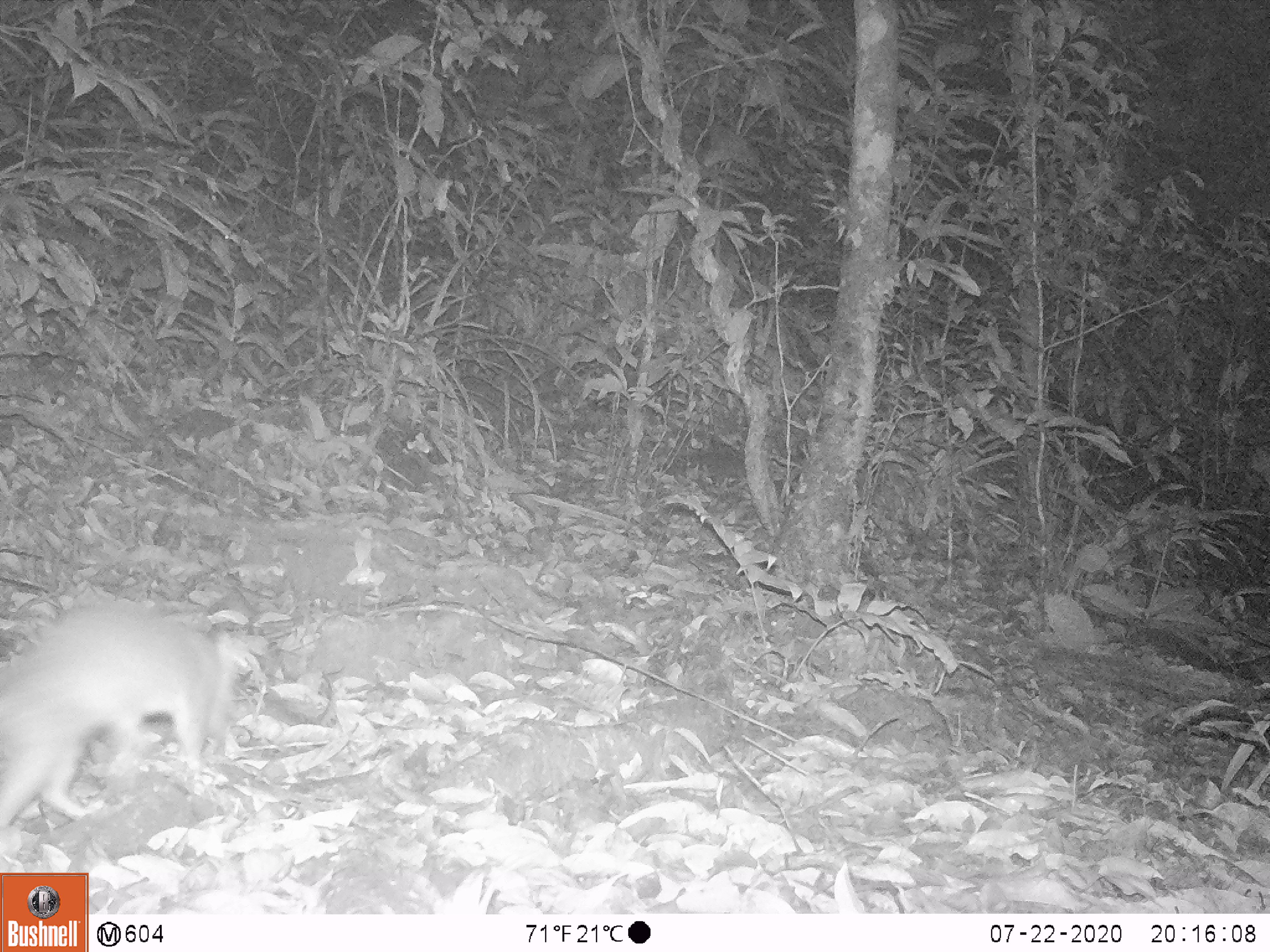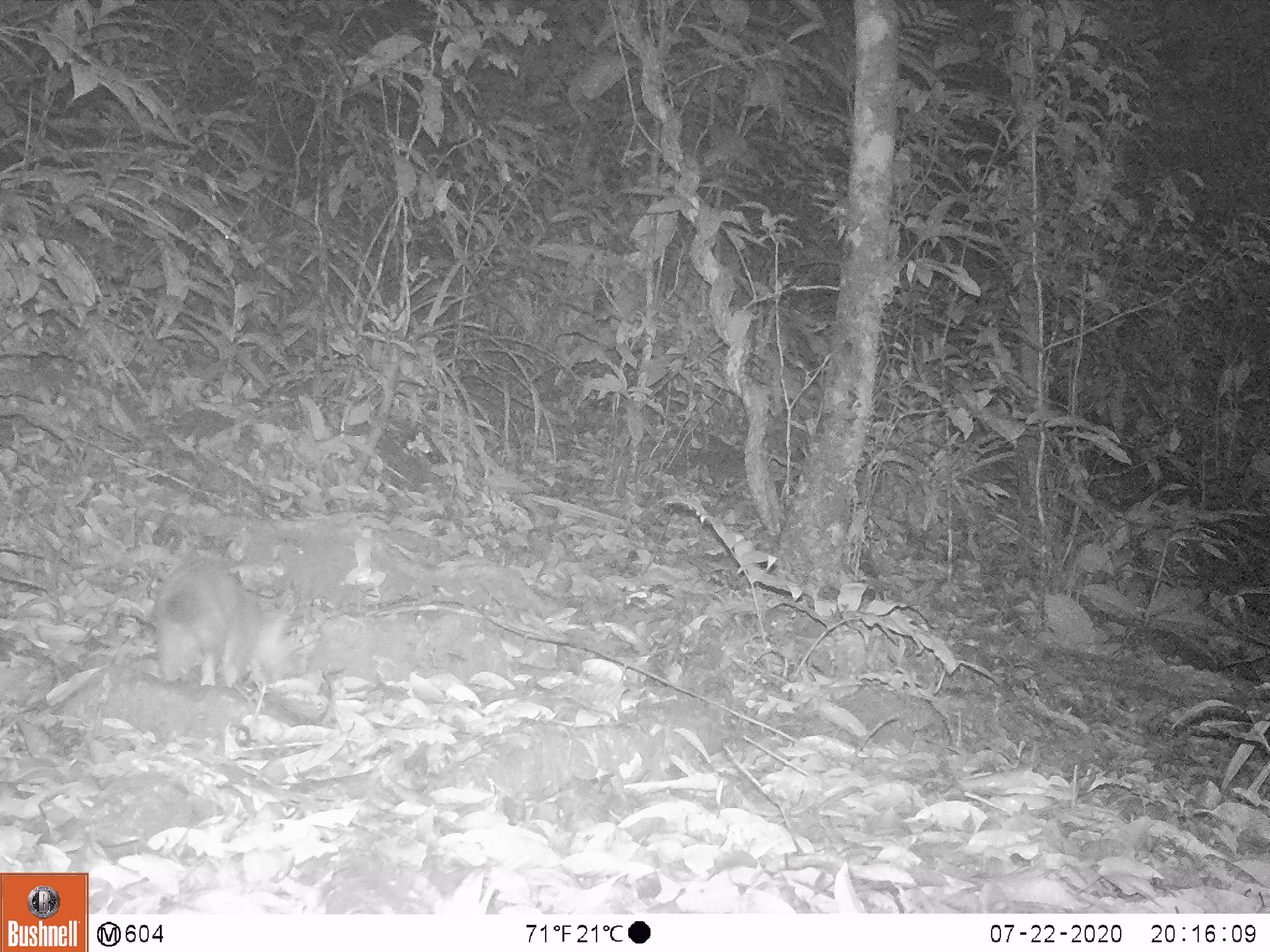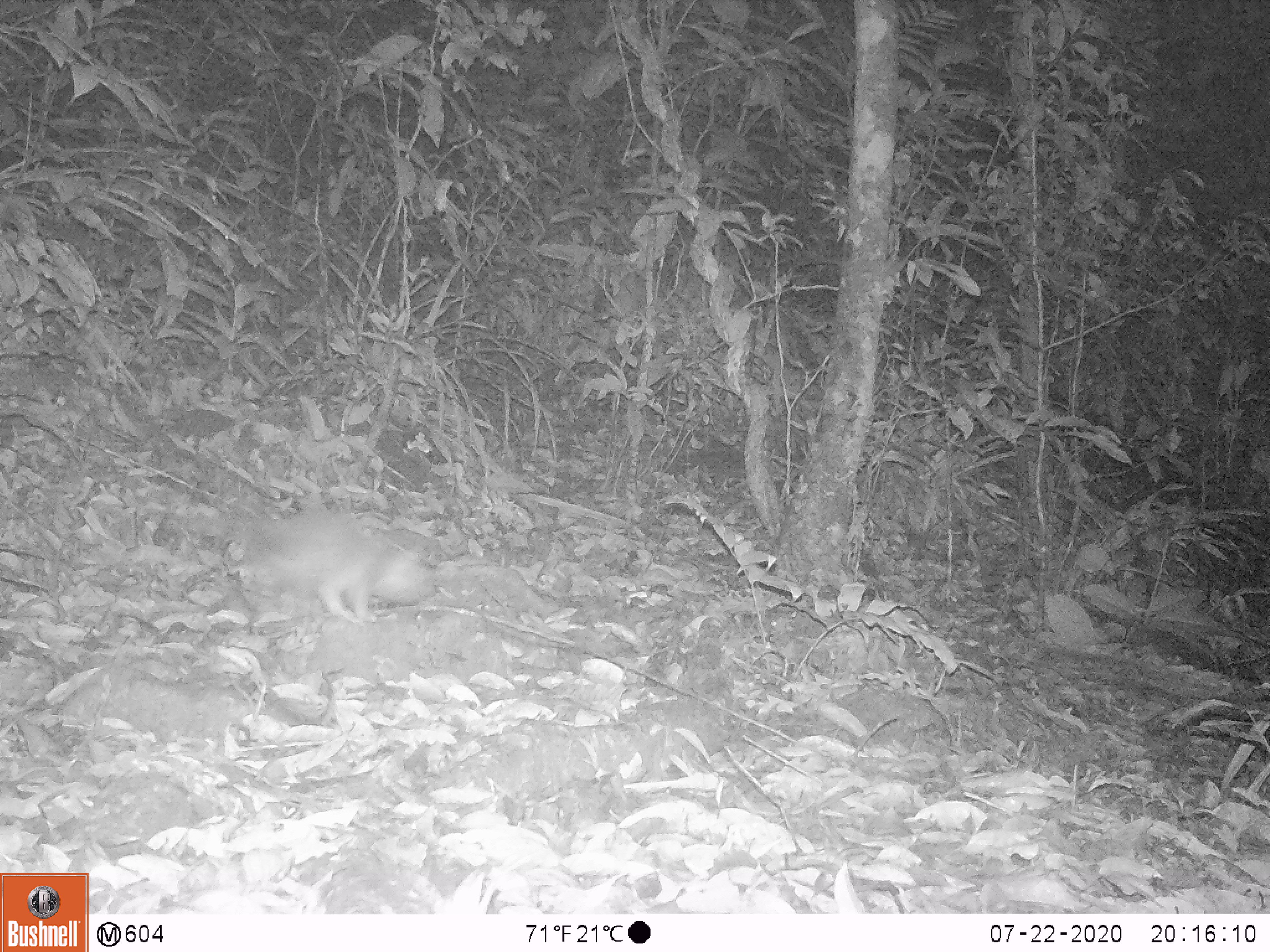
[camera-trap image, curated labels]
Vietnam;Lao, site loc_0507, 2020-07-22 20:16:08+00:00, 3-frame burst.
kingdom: Animalia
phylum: Chordata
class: Mammalia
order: Carnivora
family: Mustelidae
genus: Melogale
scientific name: Melogale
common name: ferret badger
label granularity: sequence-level